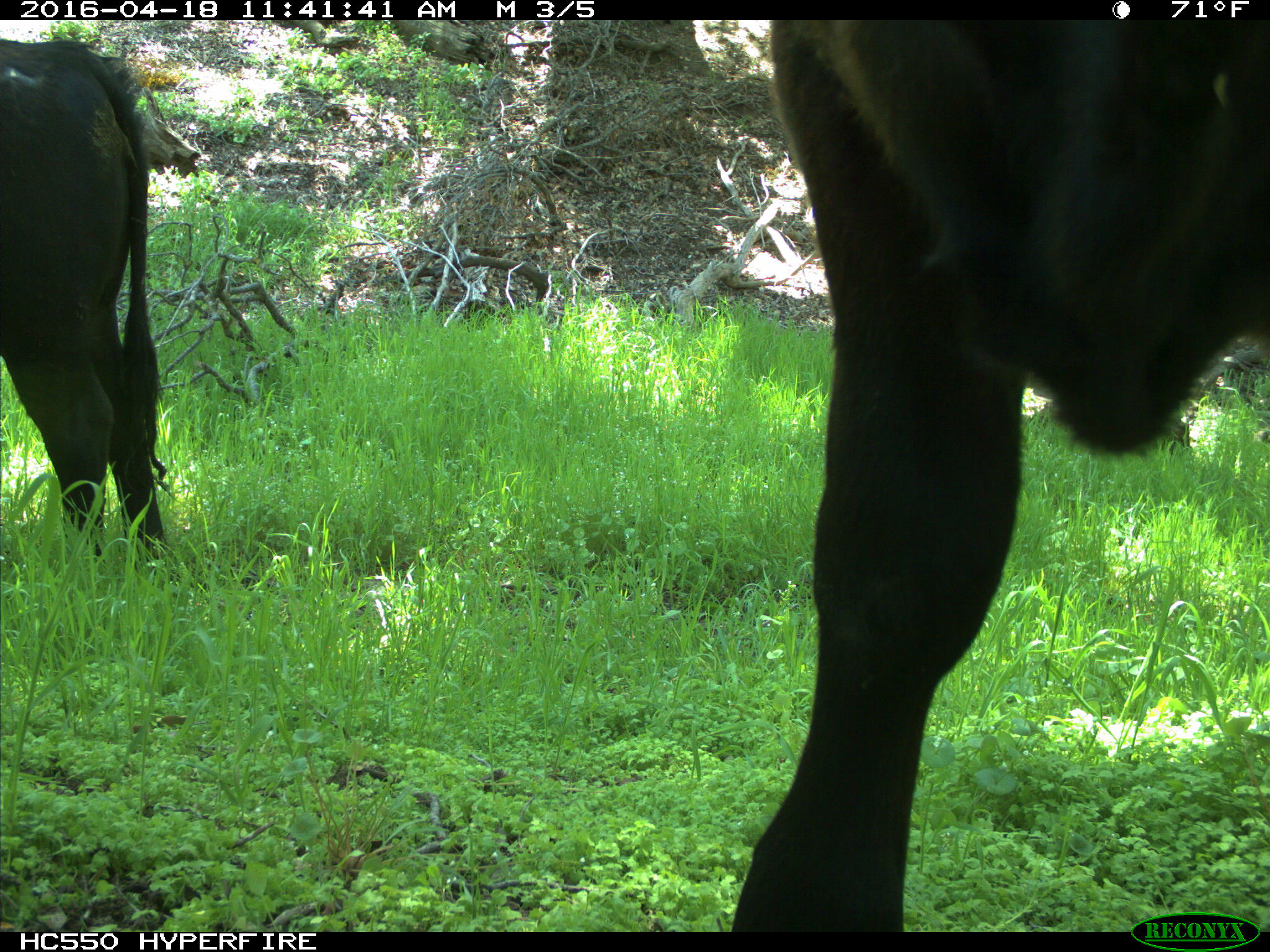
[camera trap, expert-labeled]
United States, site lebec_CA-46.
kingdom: Animalia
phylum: Chordata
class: Mammalia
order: Artiodactyla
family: Bovidae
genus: Bos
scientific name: Bos taurus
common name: domestic cow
Bos taurus (domestic cow).